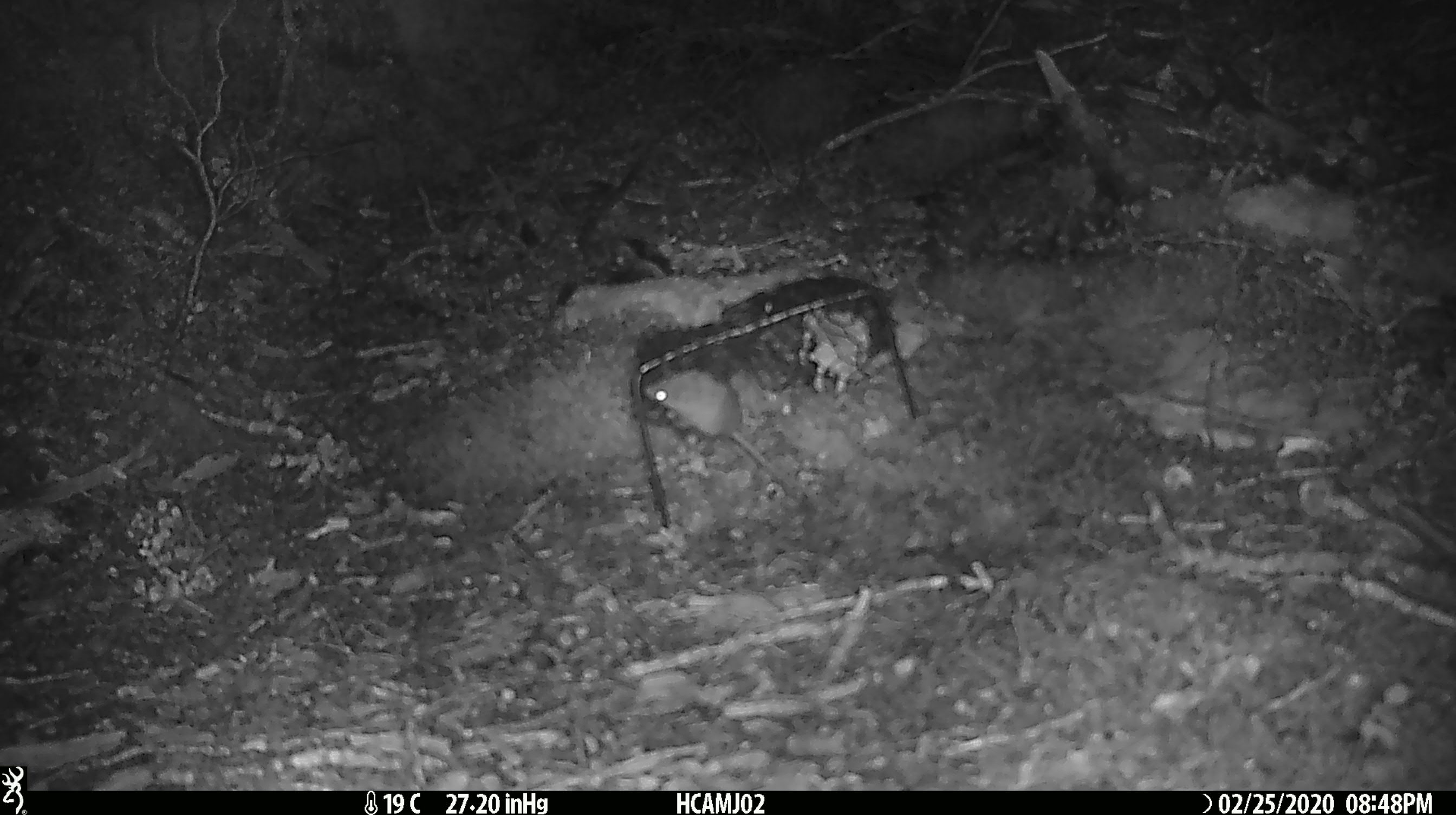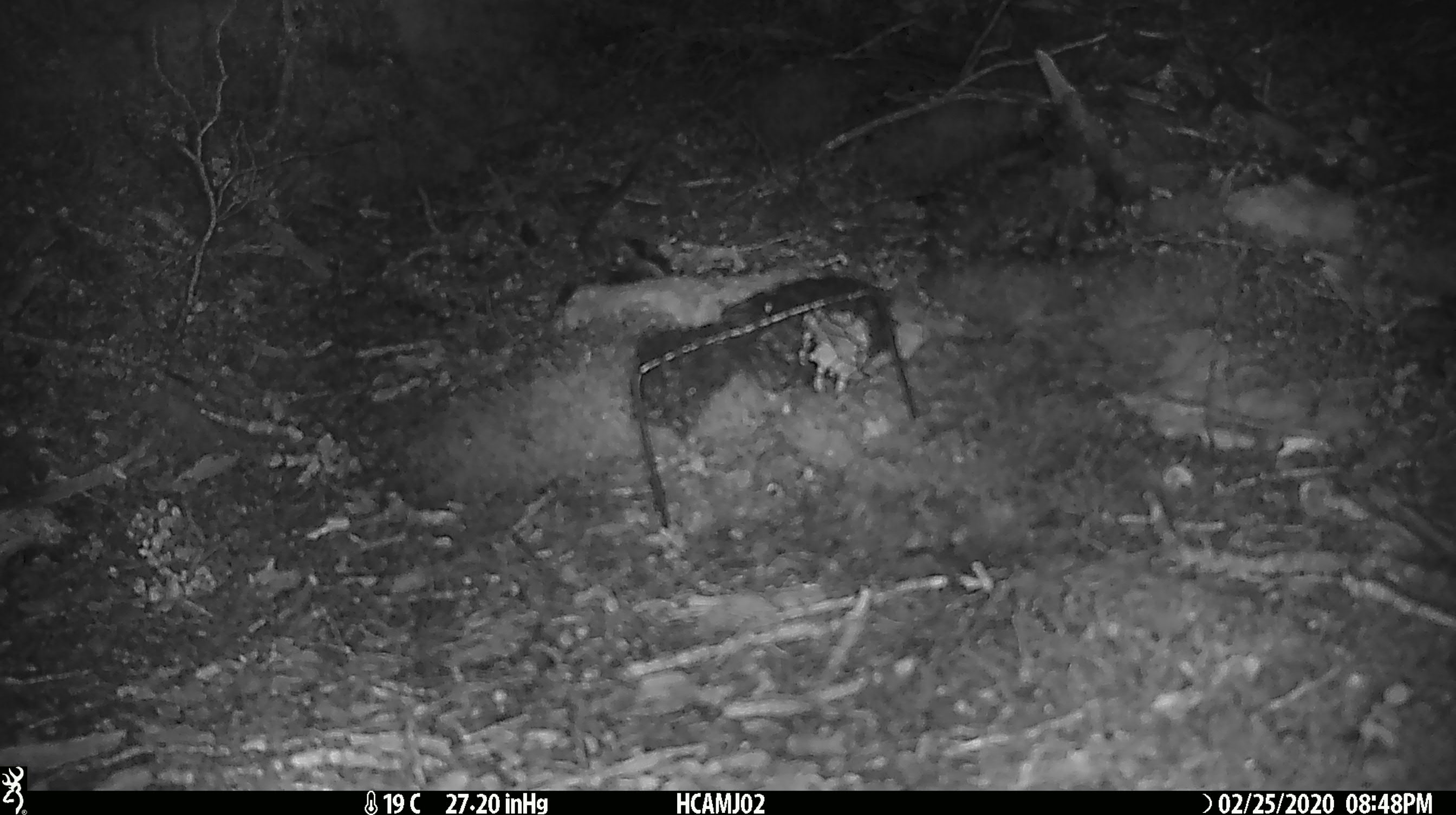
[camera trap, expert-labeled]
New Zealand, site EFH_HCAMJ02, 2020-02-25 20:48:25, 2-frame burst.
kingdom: Animalia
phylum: Chordata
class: Mammalia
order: Rodentia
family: Muridae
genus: Mus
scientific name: Mus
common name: mouse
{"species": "mouse (Mus)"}